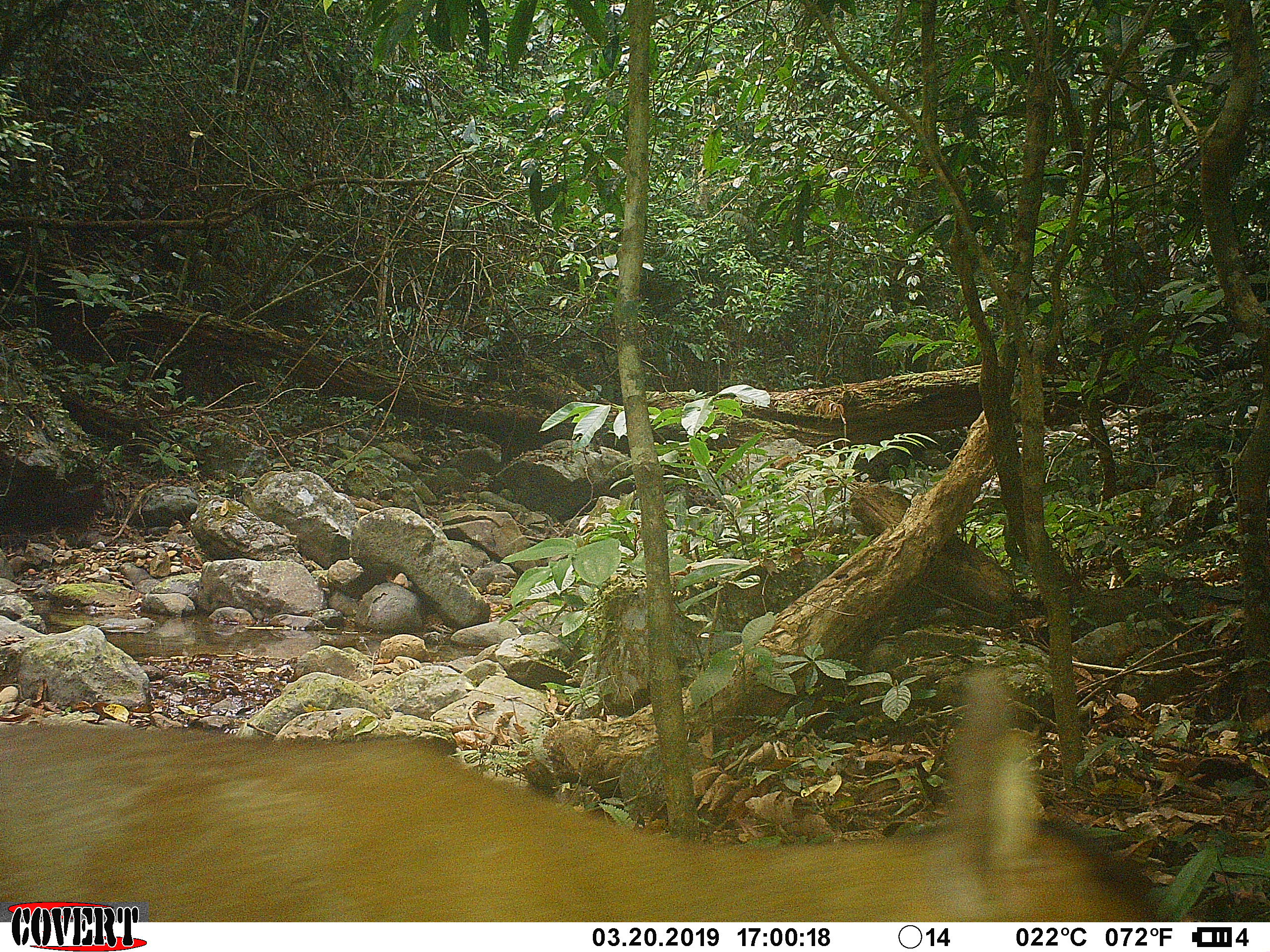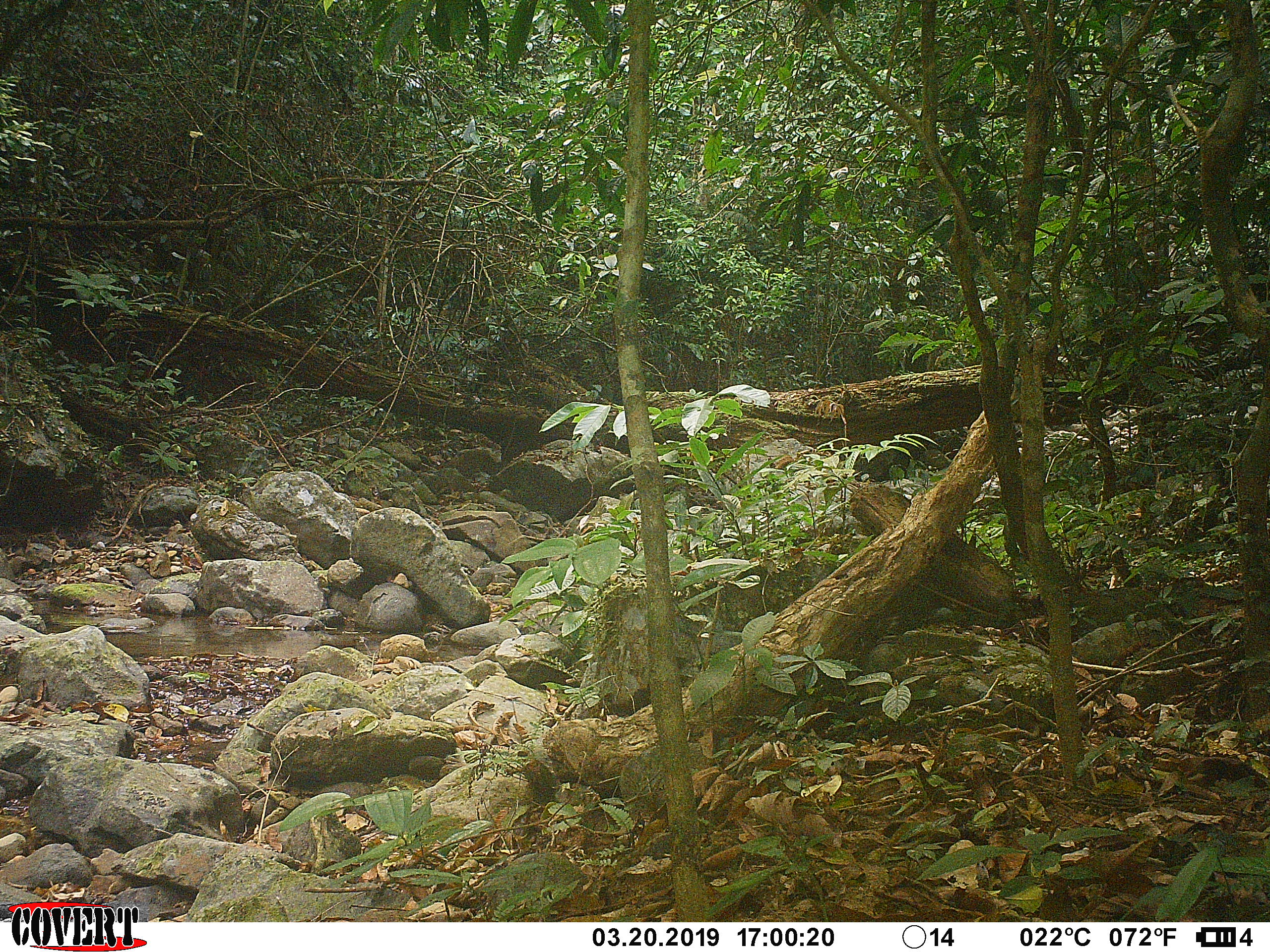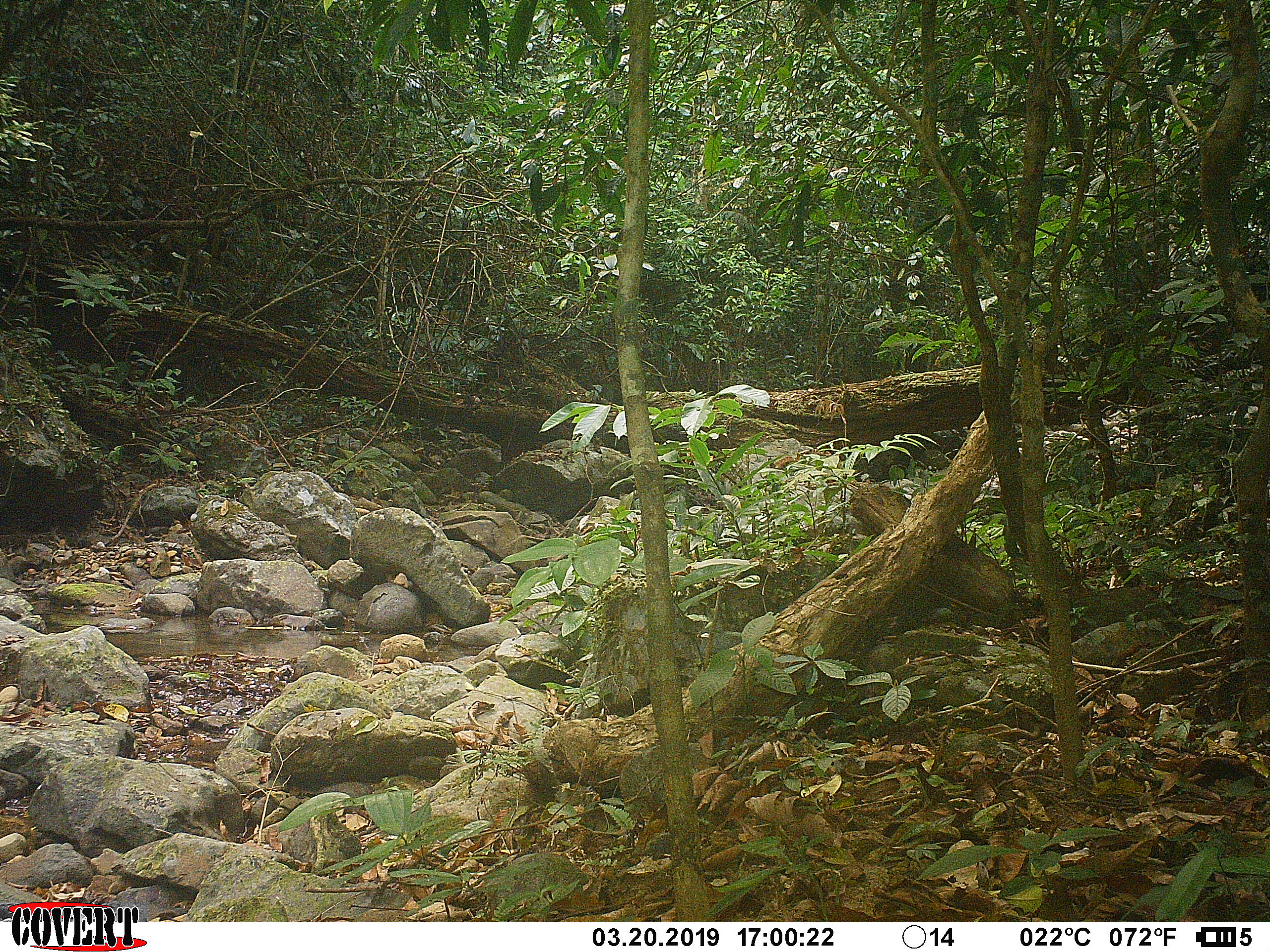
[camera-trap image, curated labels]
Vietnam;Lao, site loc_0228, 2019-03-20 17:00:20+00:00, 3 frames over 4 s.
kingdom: Animalia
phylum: Chordata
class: Mammalia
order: Artiodactyla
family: Cervidae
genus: Muntiacus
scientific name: Muntiacus vuquangensis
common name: large-antlered muntjac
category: large antlered muntjac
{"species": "large antlered muntjac (large-antlered muntjac) (Muntiacus vuquangensis)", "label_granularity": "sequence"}